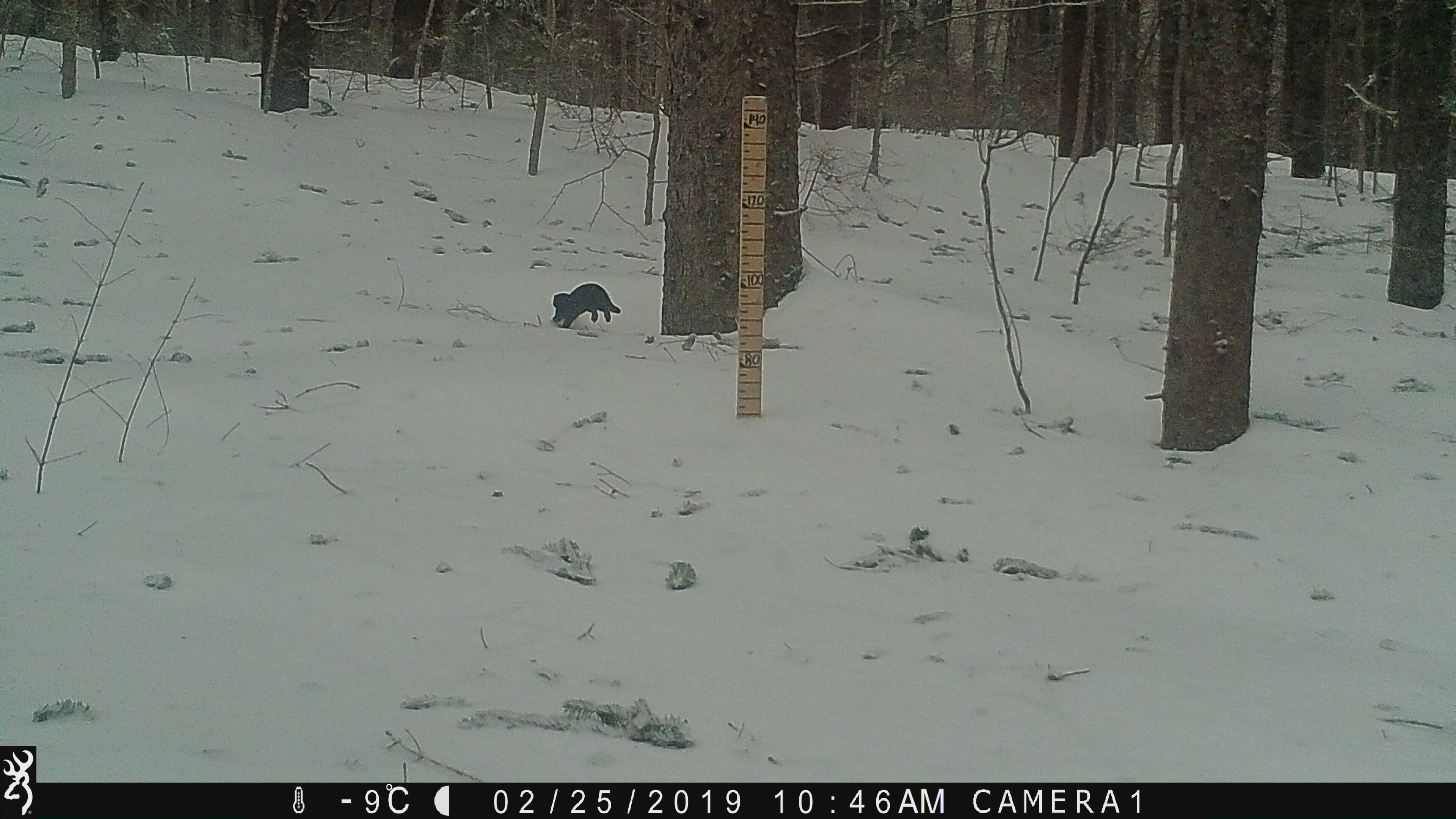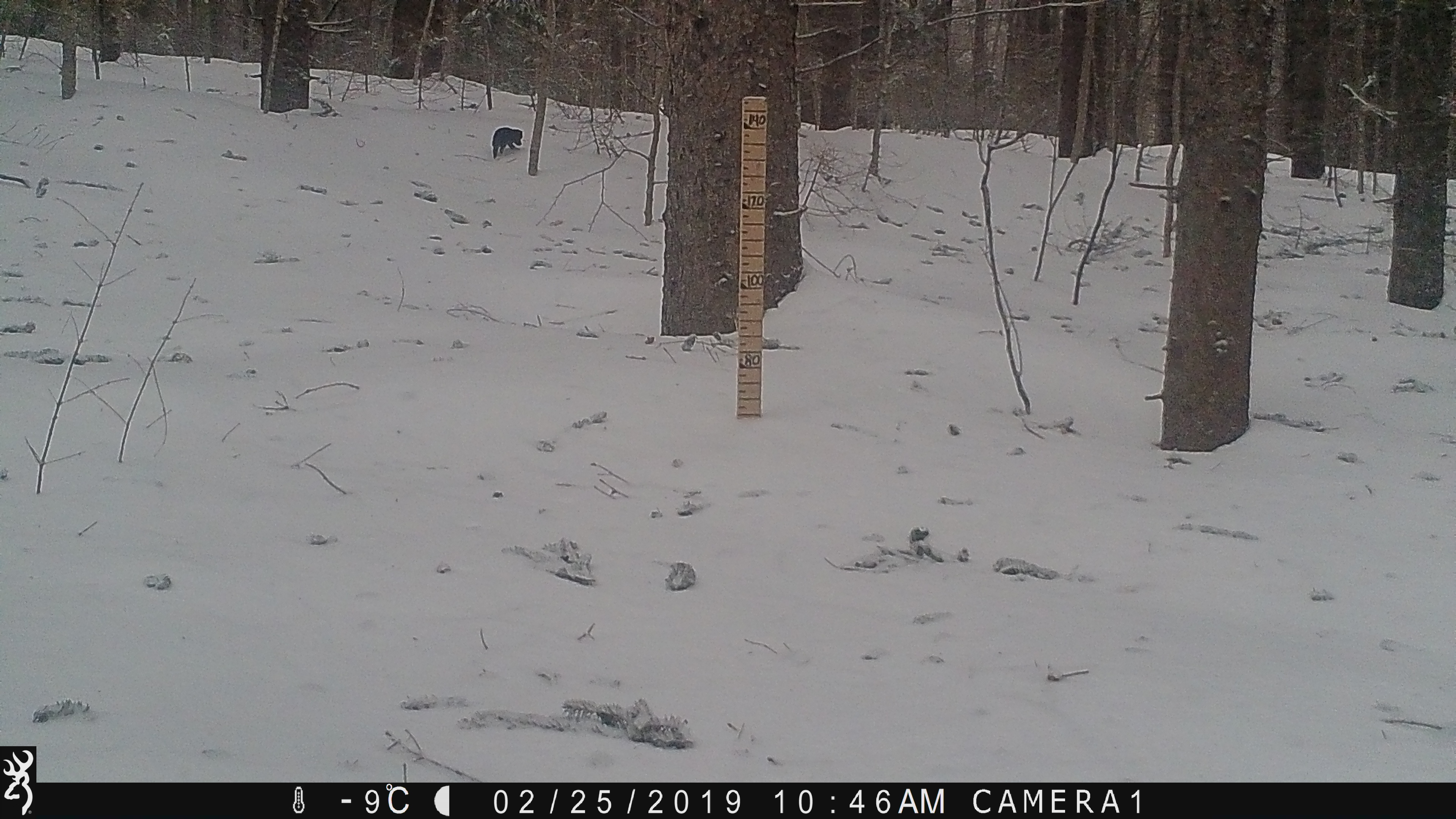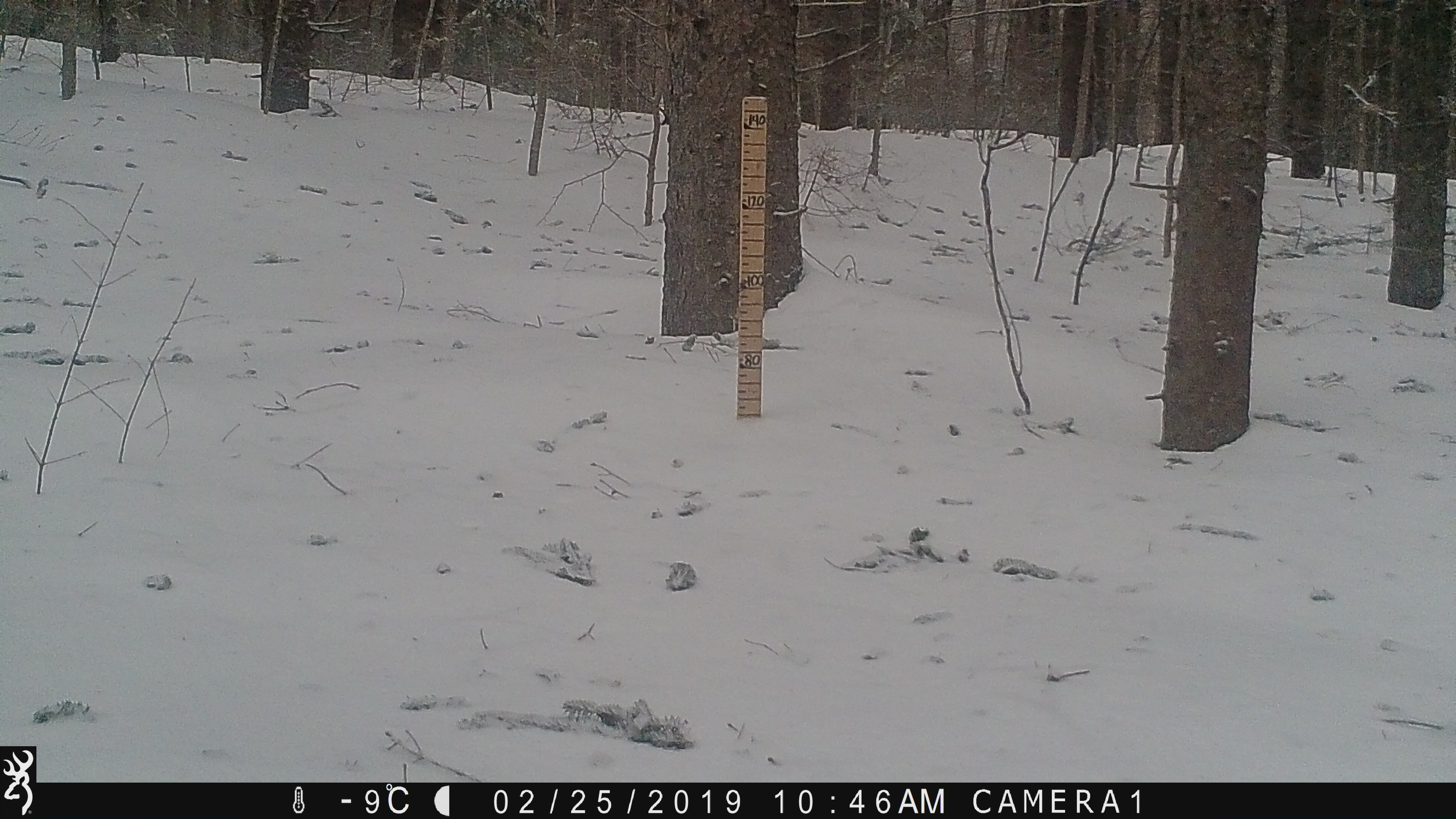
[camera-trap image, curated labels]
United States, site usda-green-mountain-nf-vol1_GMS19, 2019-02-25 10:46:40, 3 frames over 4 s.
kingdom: Animalia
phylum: Chordata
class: Mammalia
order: Carnivora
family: Mustelidae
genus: Neogale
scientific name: Neogale vison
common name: american mink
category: mink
Mink (american mink) (Neogale vison).